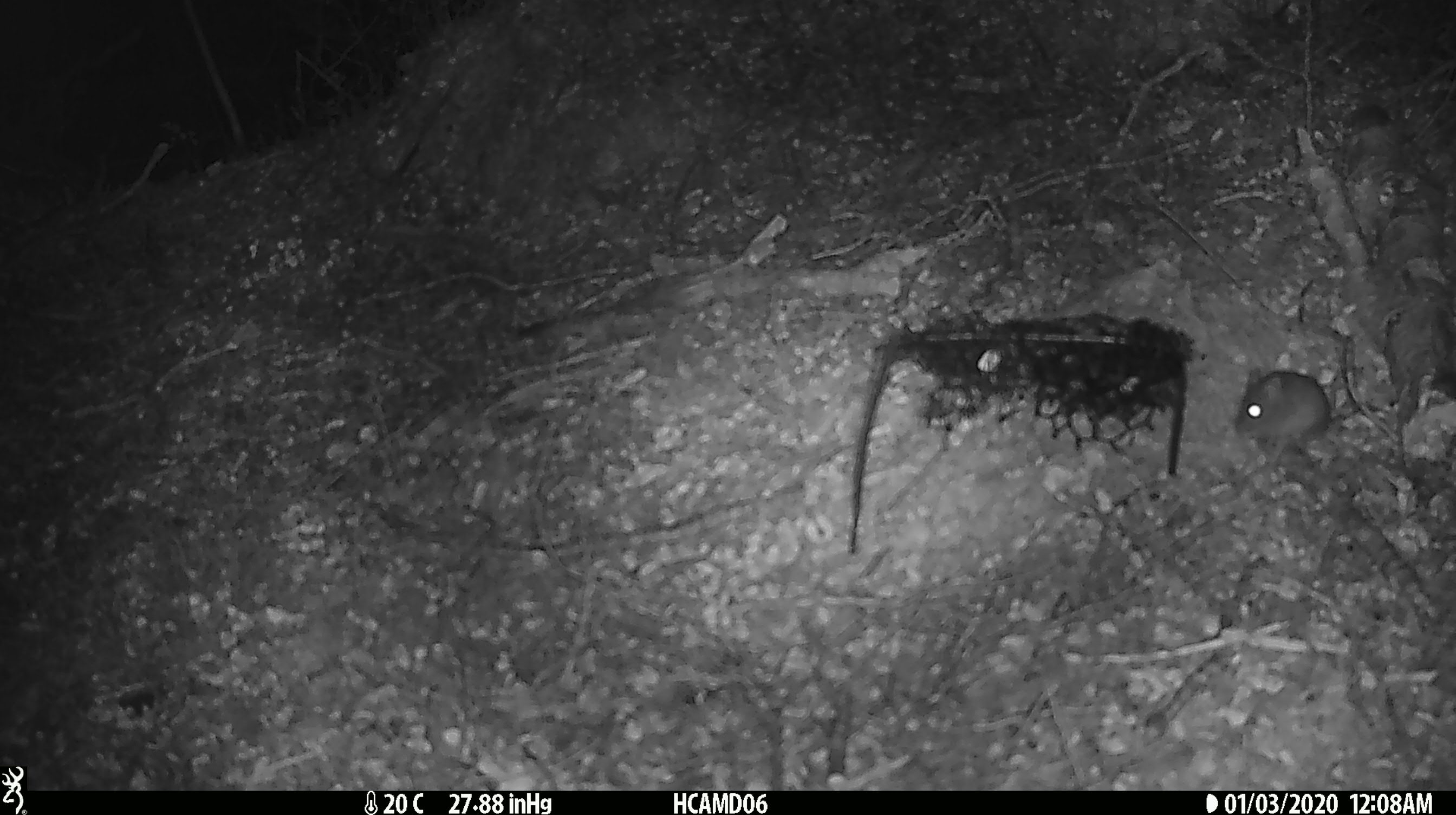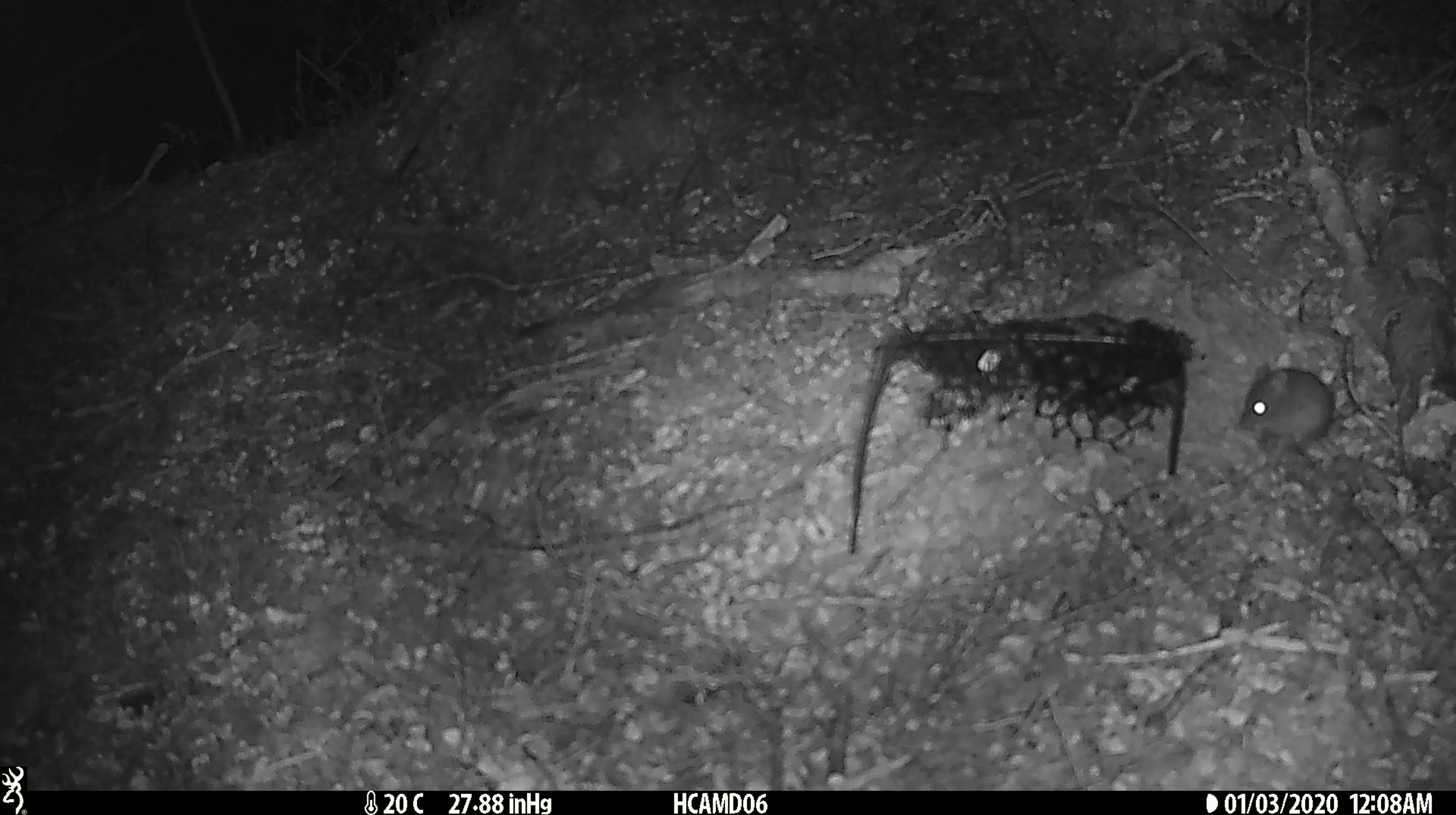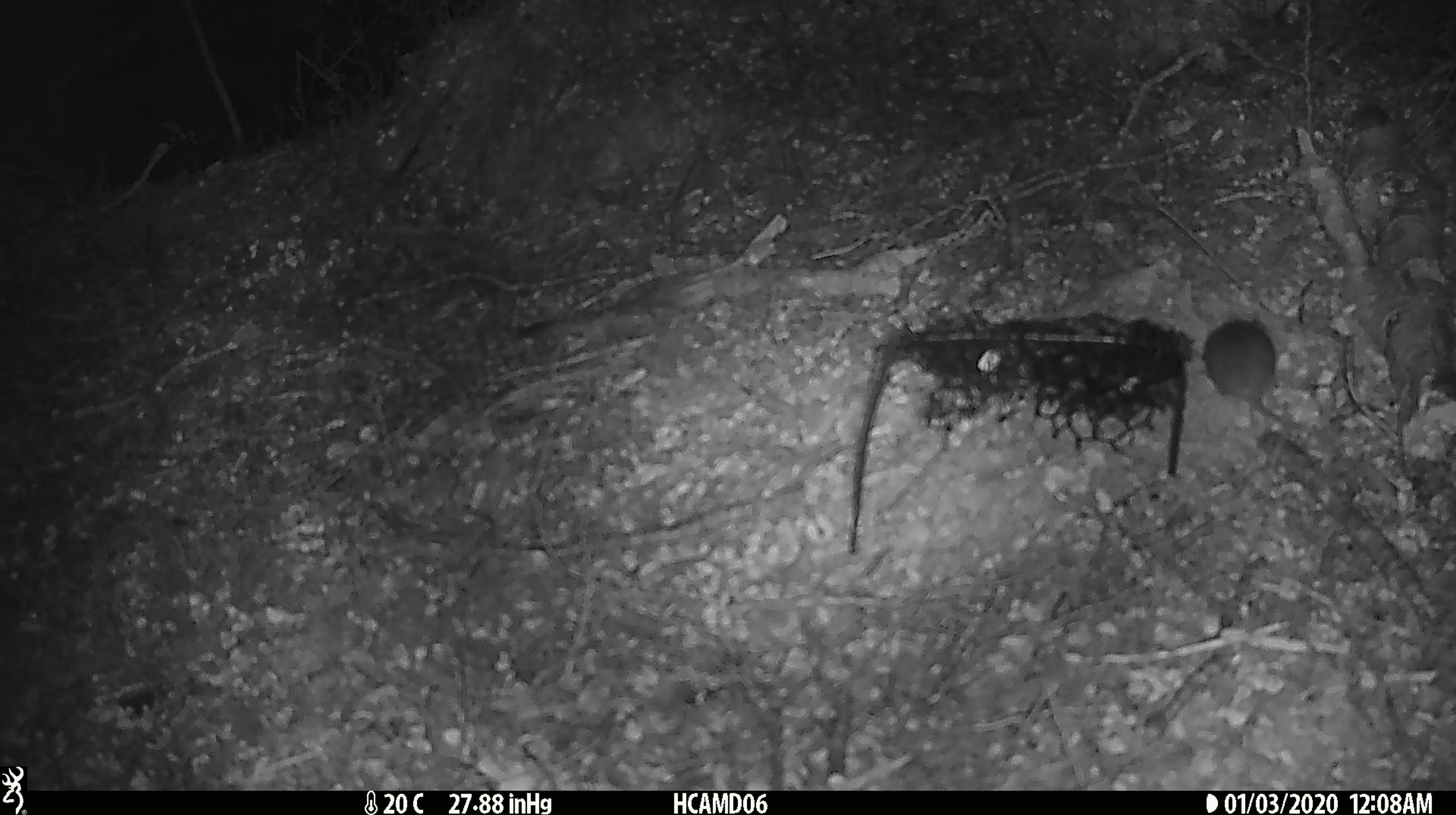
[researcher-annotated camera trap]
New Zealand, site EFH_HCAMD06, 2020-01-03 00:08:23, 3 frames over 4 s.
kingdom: Animalia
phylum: Chordata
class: Mammalia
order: Rodentia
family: Muridae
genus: Mus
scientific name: Mus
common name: mouse